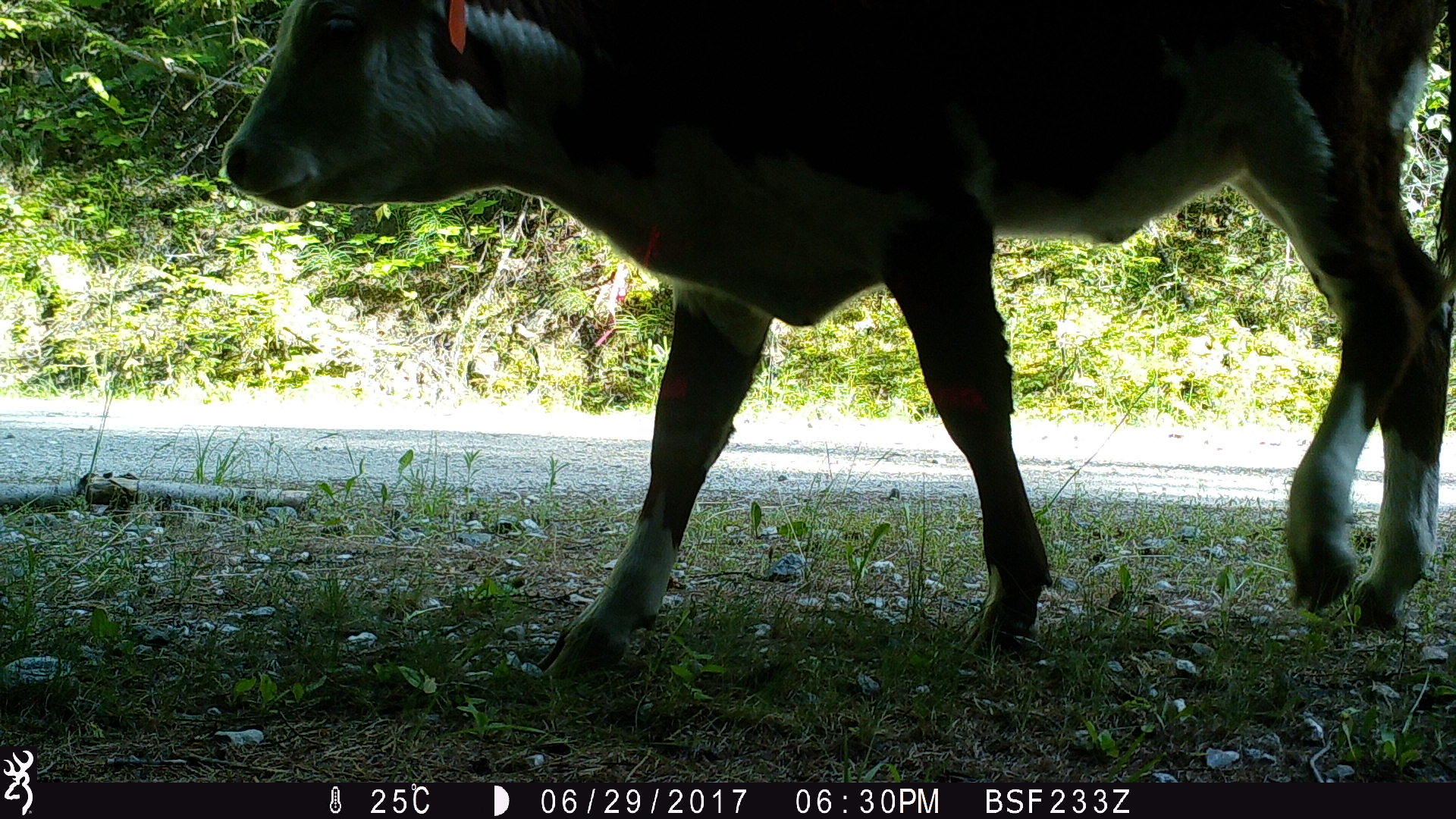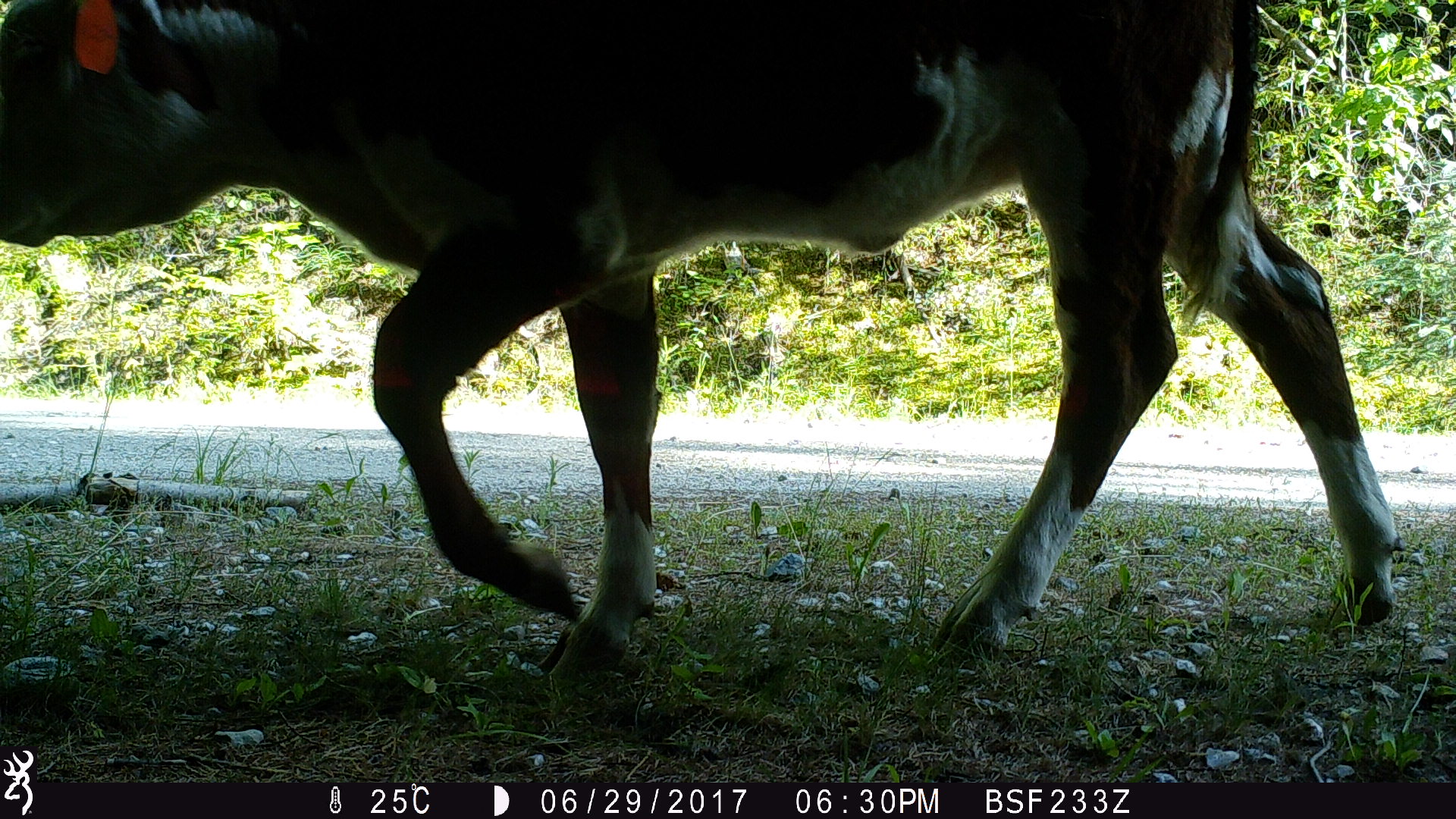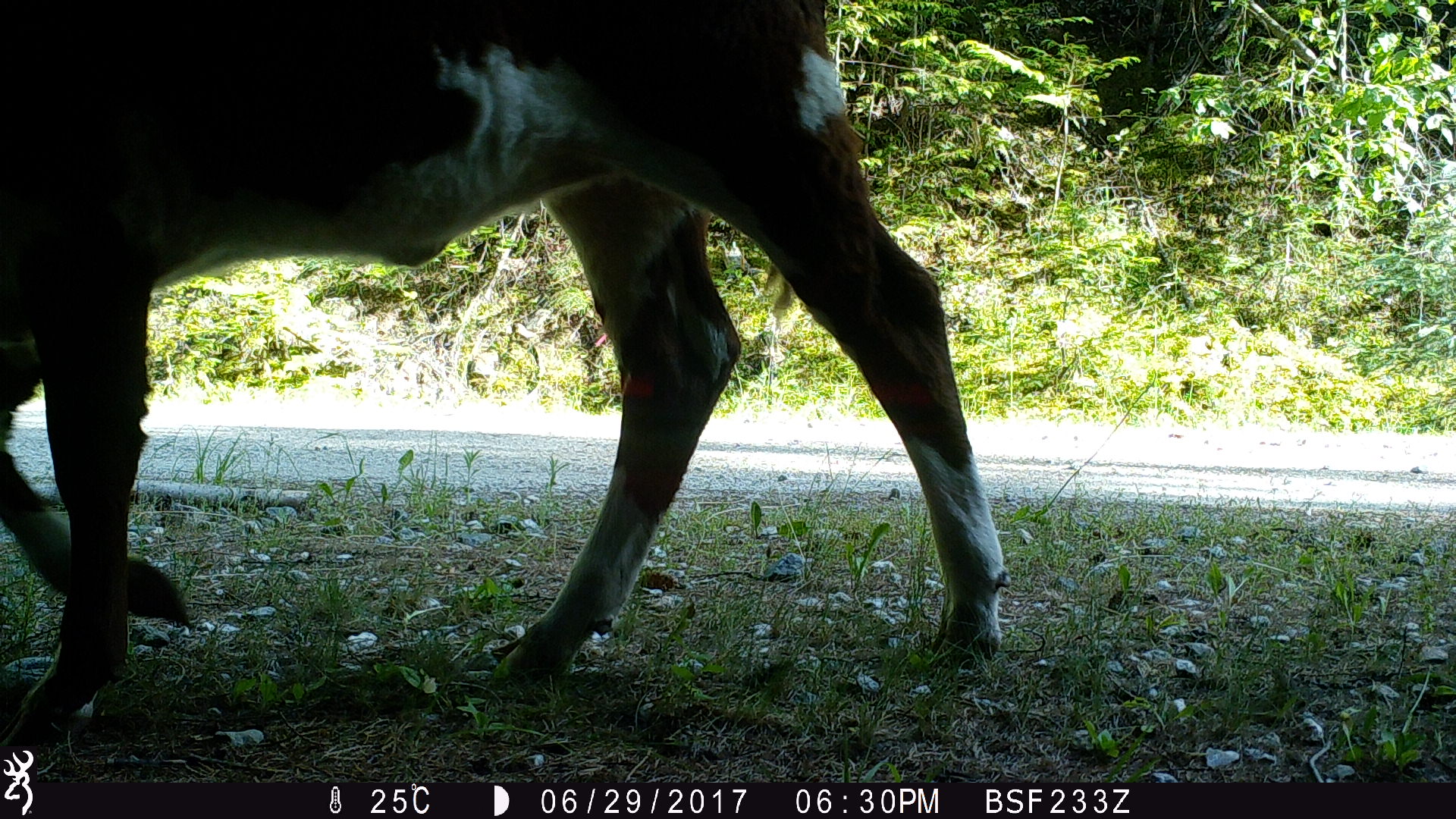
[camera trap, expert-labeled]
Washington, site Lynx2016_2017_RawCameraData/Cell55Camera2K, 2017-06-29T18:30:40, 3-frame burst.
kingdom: Animalia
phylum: Chordata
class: Mammalia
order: Artiodactyla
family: Bovidae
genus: Bos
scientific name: Bos taurus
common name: domestic cattle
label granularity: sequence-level